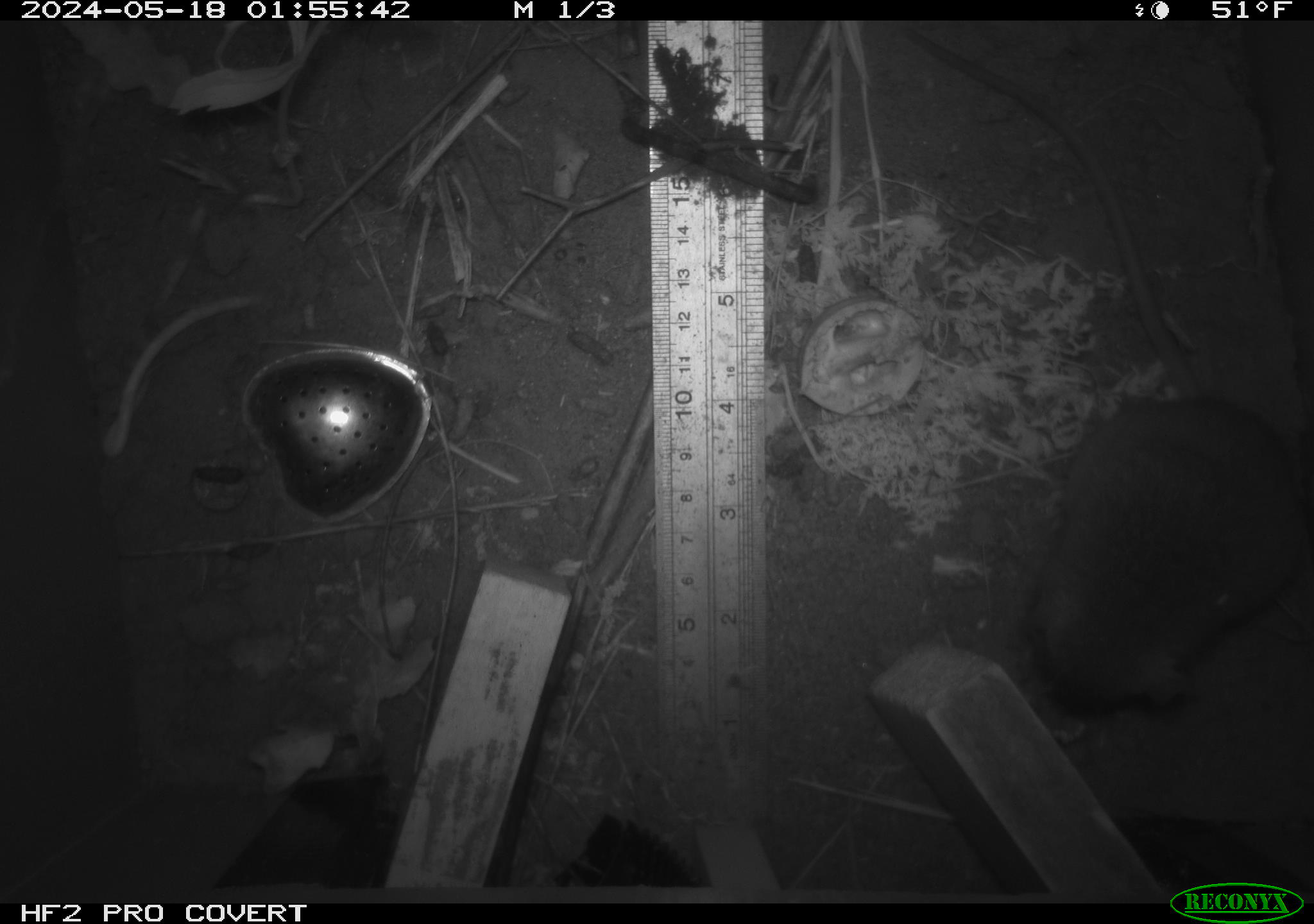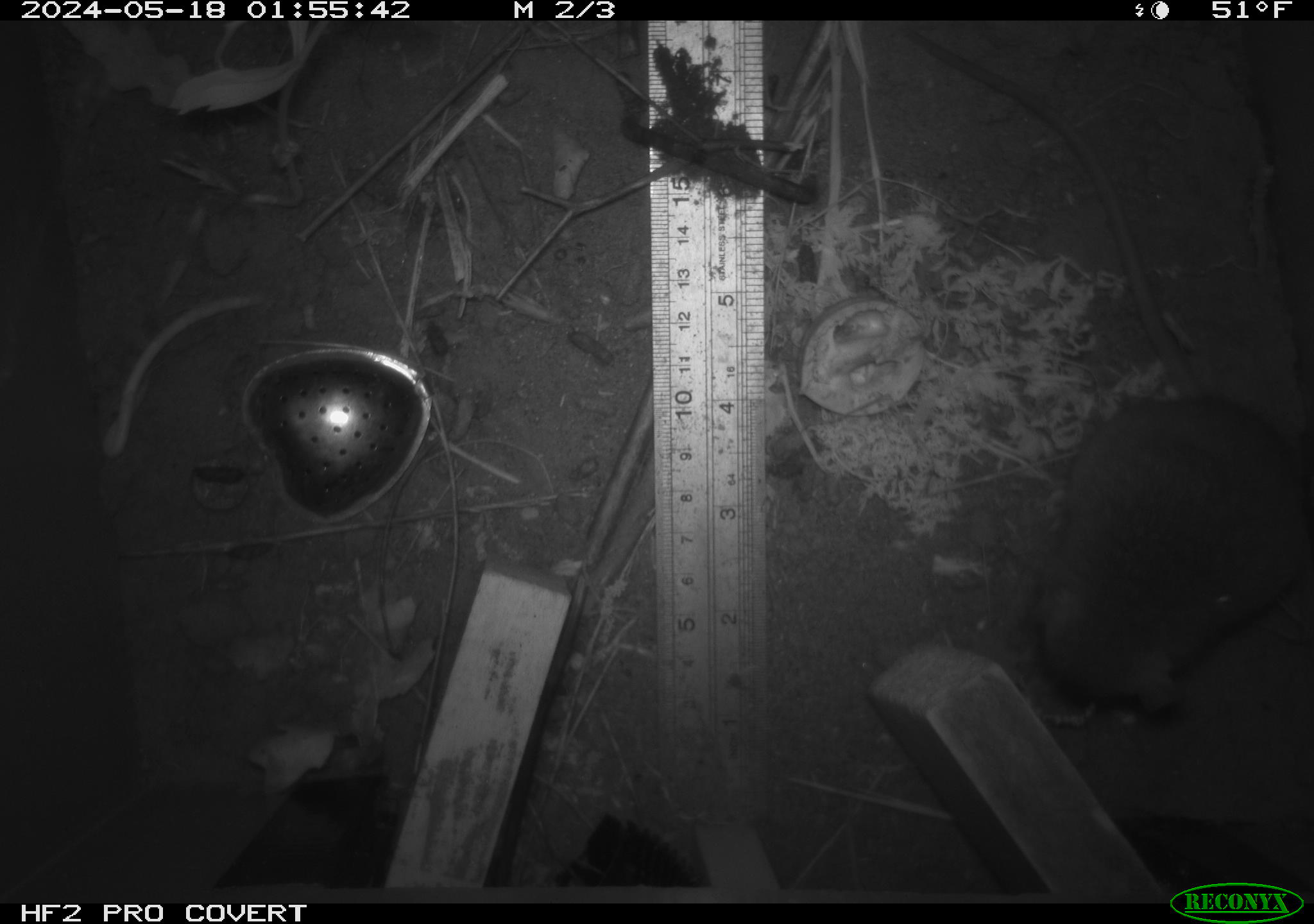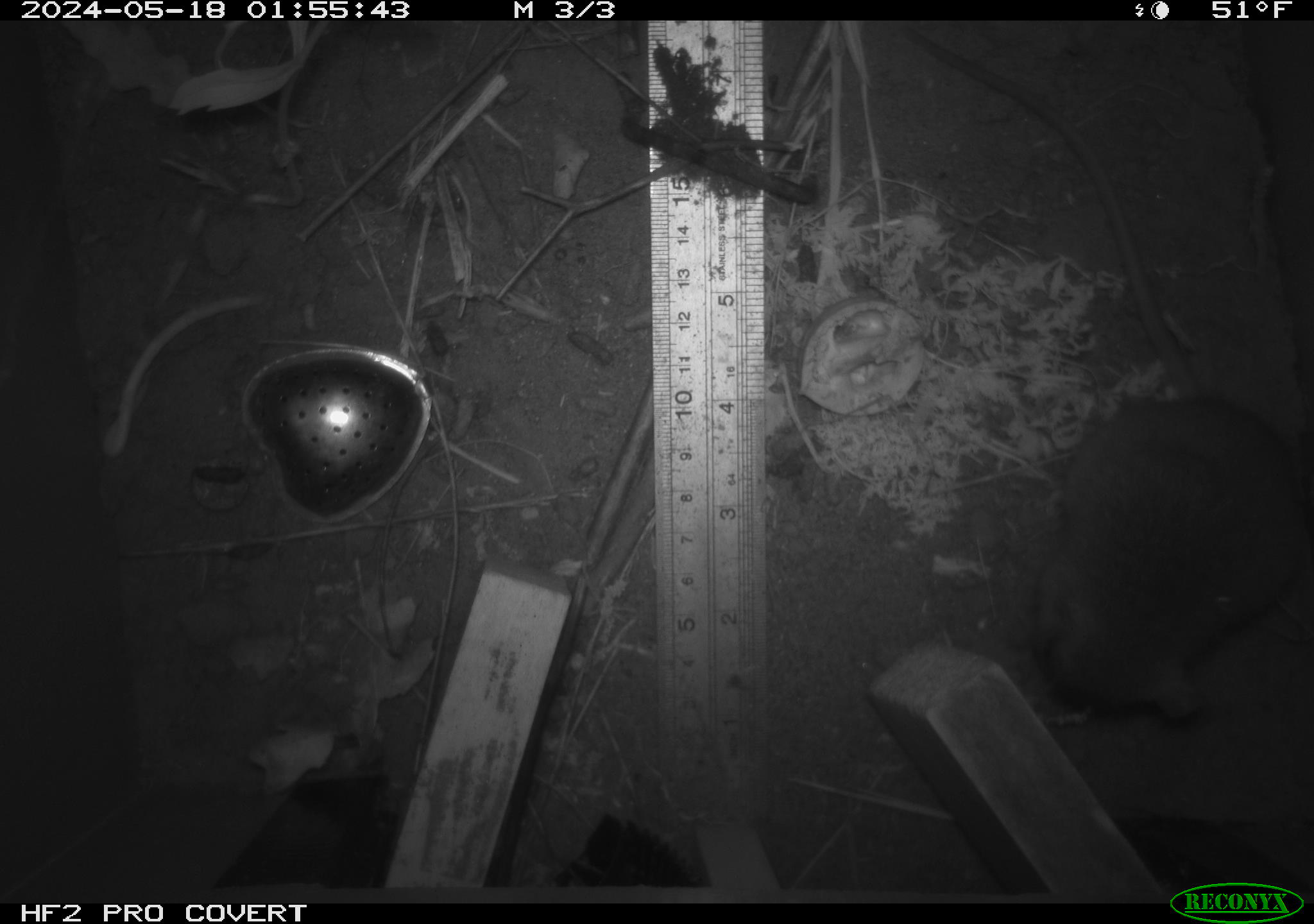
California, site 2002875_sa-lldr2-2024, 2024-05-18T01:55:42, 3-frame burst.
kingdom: Animalia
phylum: Chordata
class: Mammalia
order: Rodentia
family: Muridae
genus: Rattus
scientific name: Rattus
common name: rat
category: rattus species